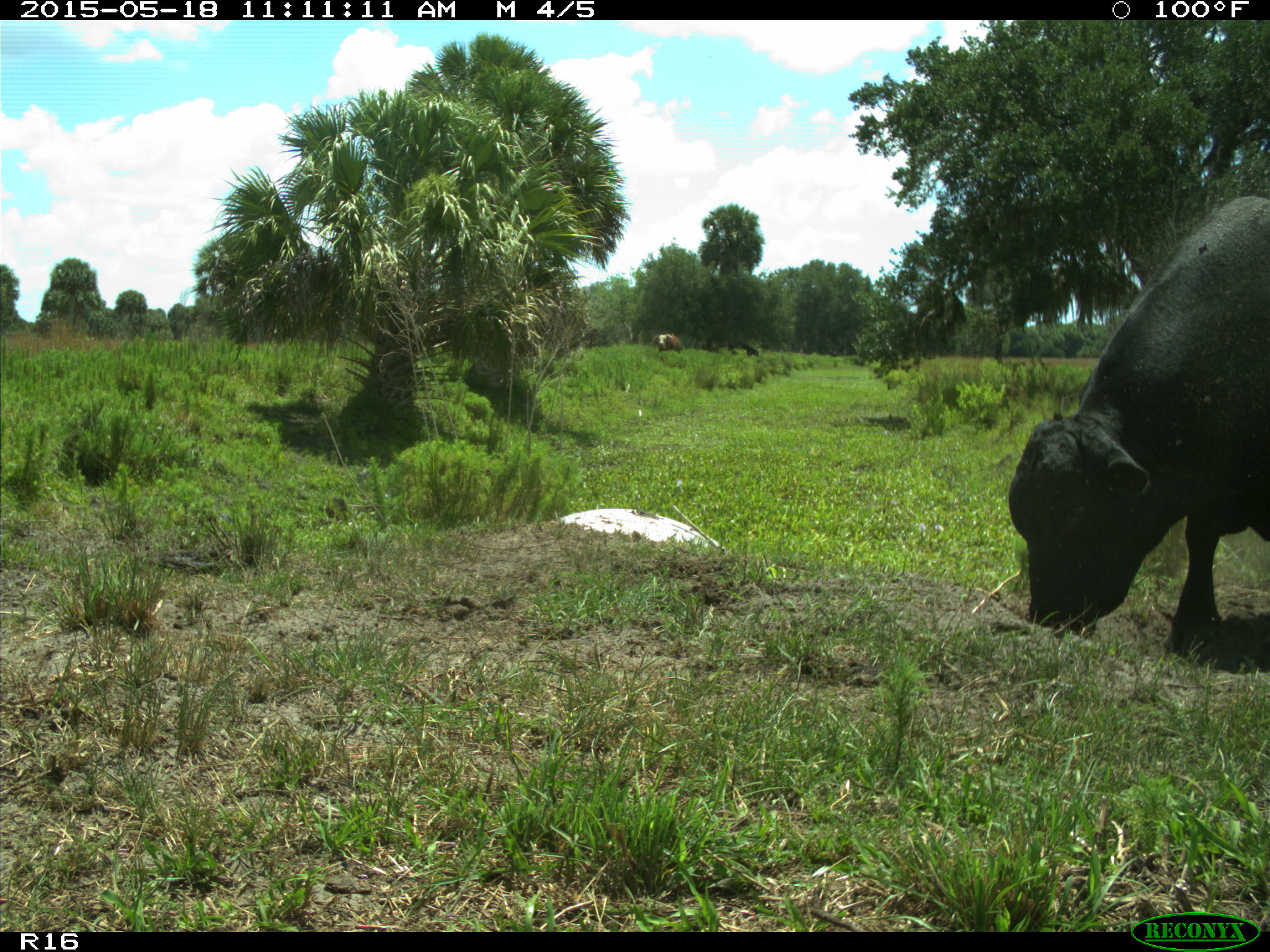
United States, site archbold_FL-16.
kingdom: Animalia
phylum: Chordata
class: Mammalia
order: Artiodactyla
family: Bovidae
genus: Bos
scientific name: Bos taurus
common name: domestic cow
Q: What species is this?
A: Bos taurus (domestic cow).